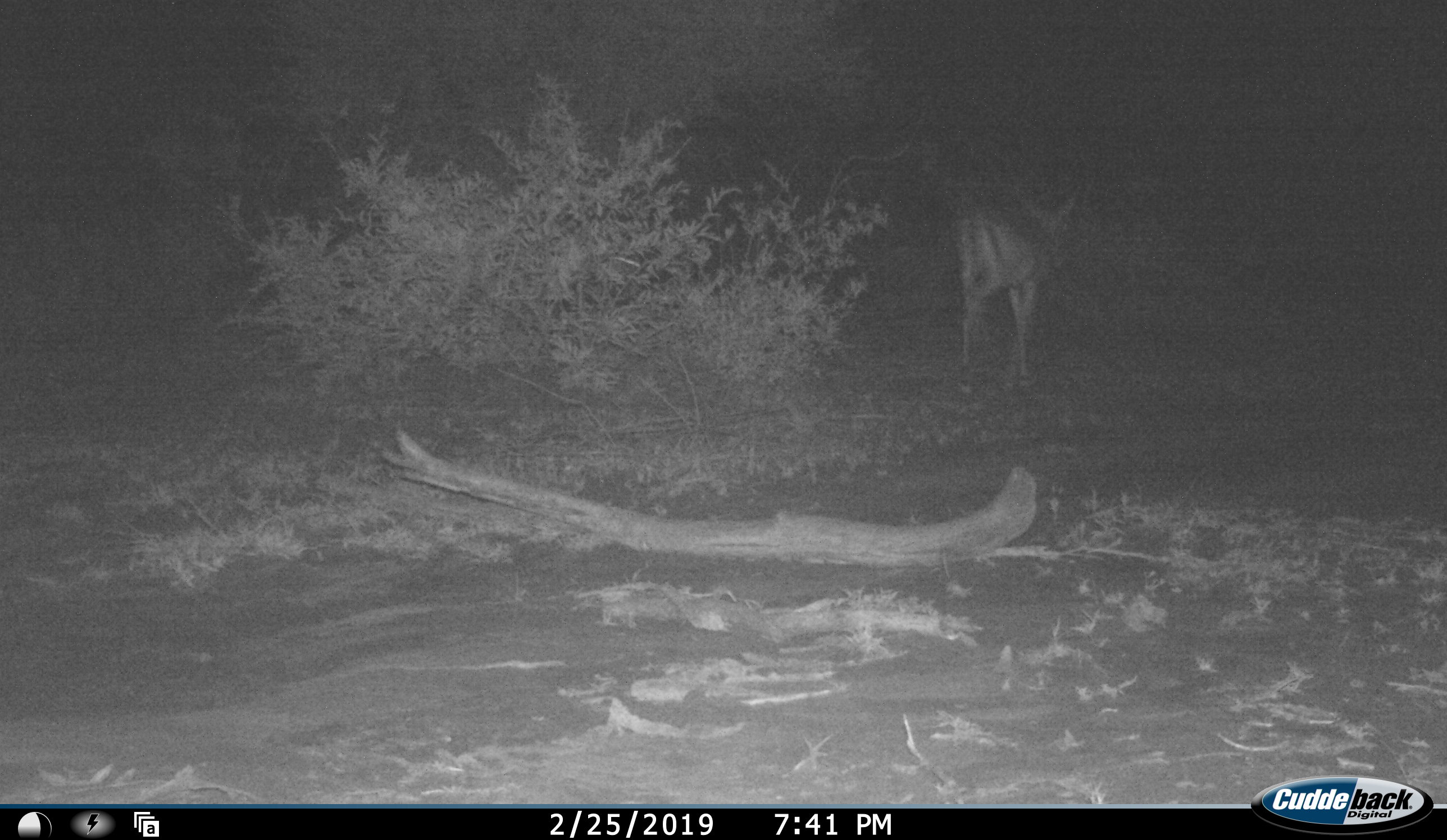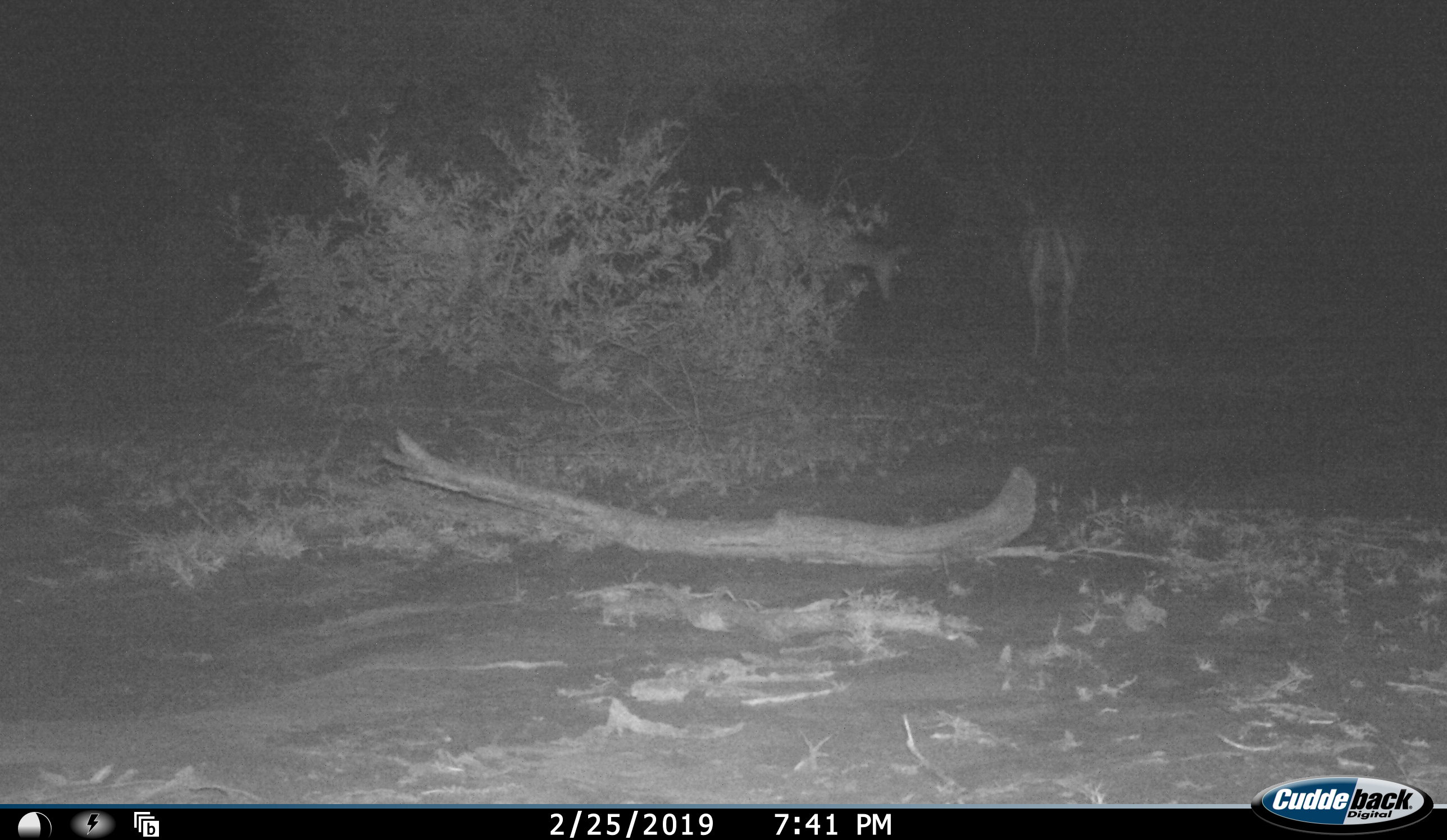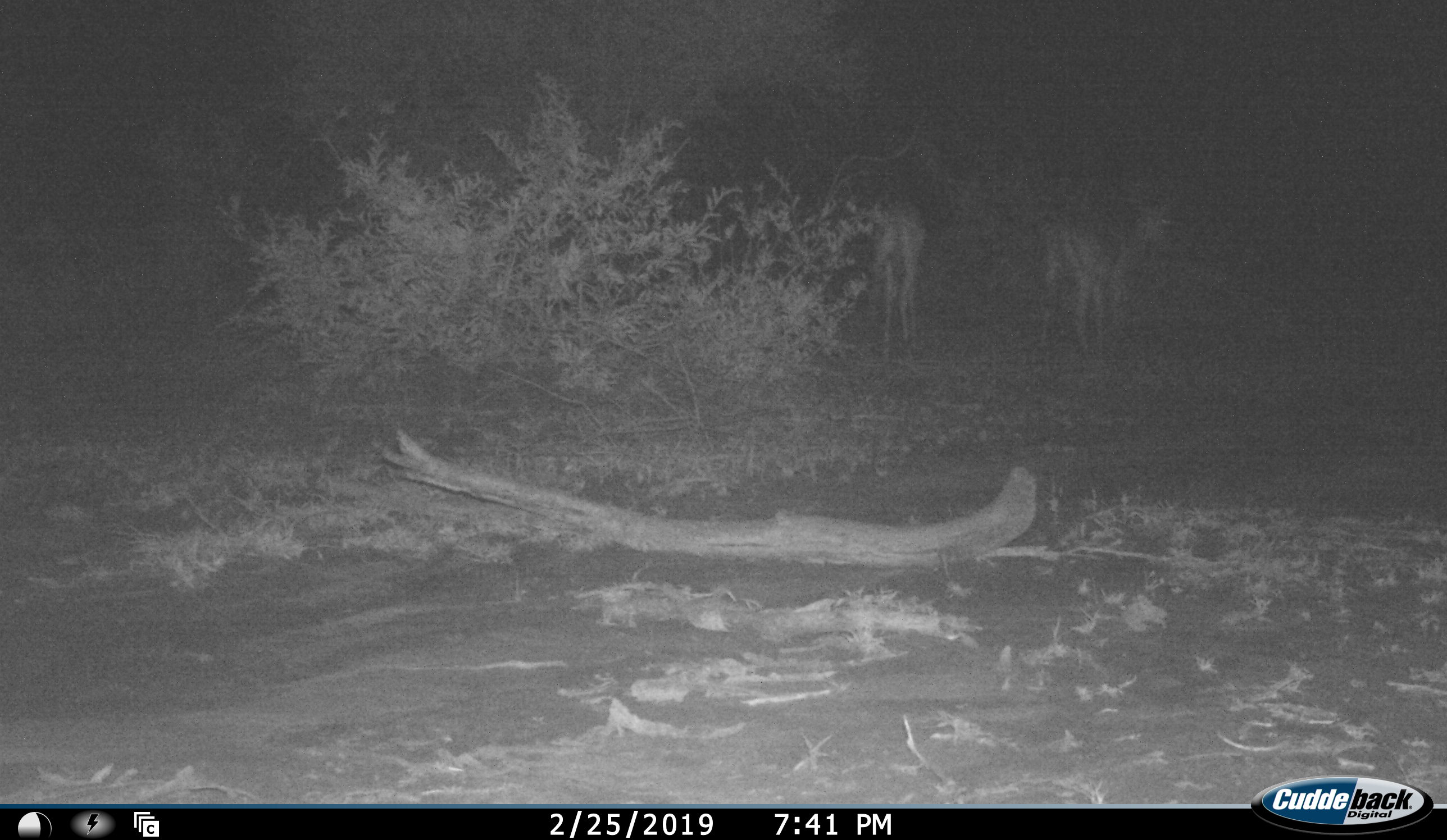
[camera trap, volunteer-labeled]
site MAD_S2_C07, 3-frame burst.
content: unidentified animal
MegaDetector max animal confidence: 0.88